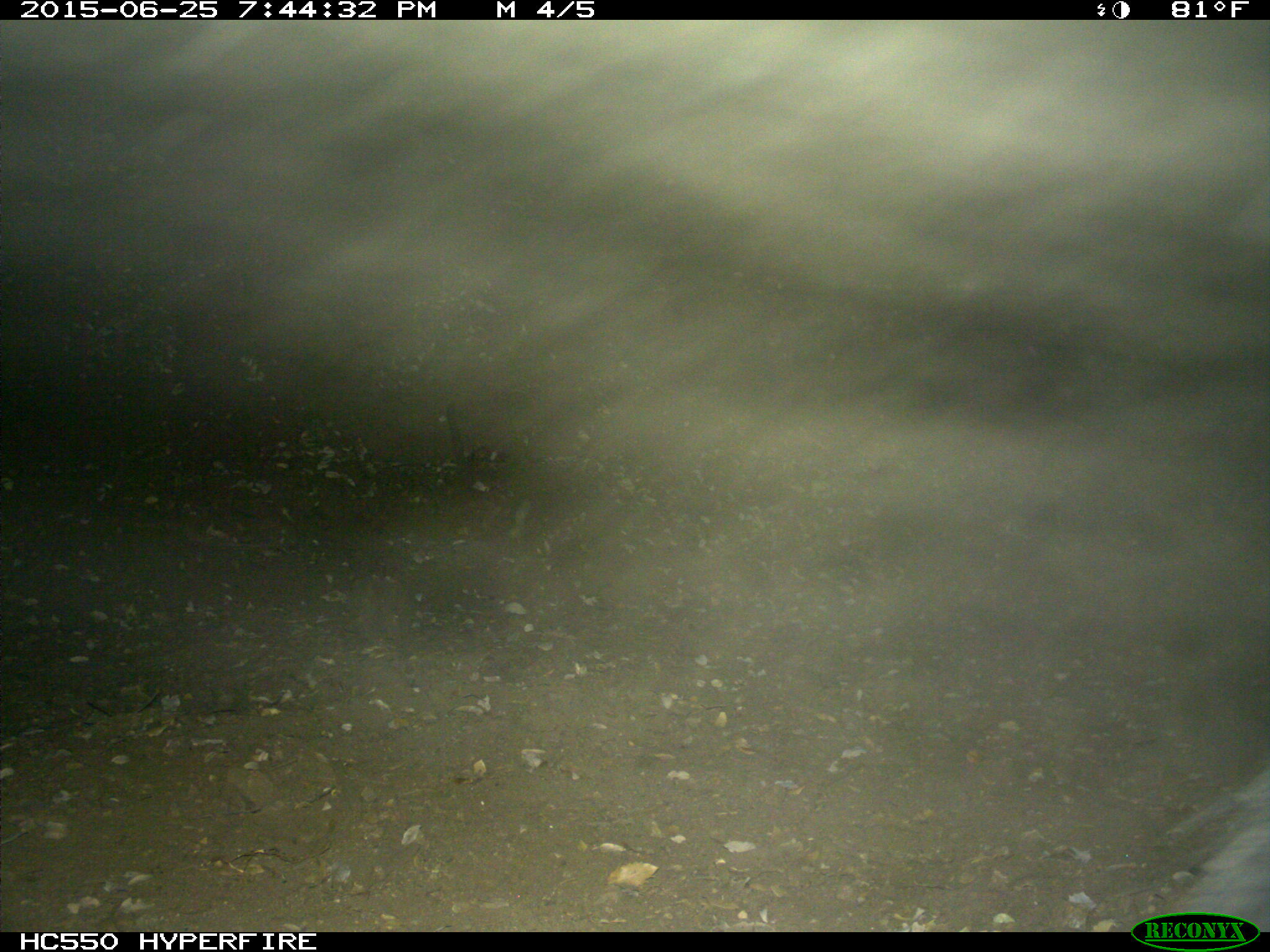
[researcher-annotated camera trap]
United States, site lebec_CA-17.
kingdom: Animalia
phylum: Chordata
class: Mammalia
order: Artiodactyla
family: Suidae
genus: Sus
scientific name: Sus scrofa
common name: wild boar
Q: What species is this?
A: Sus scrofa (wild boar).